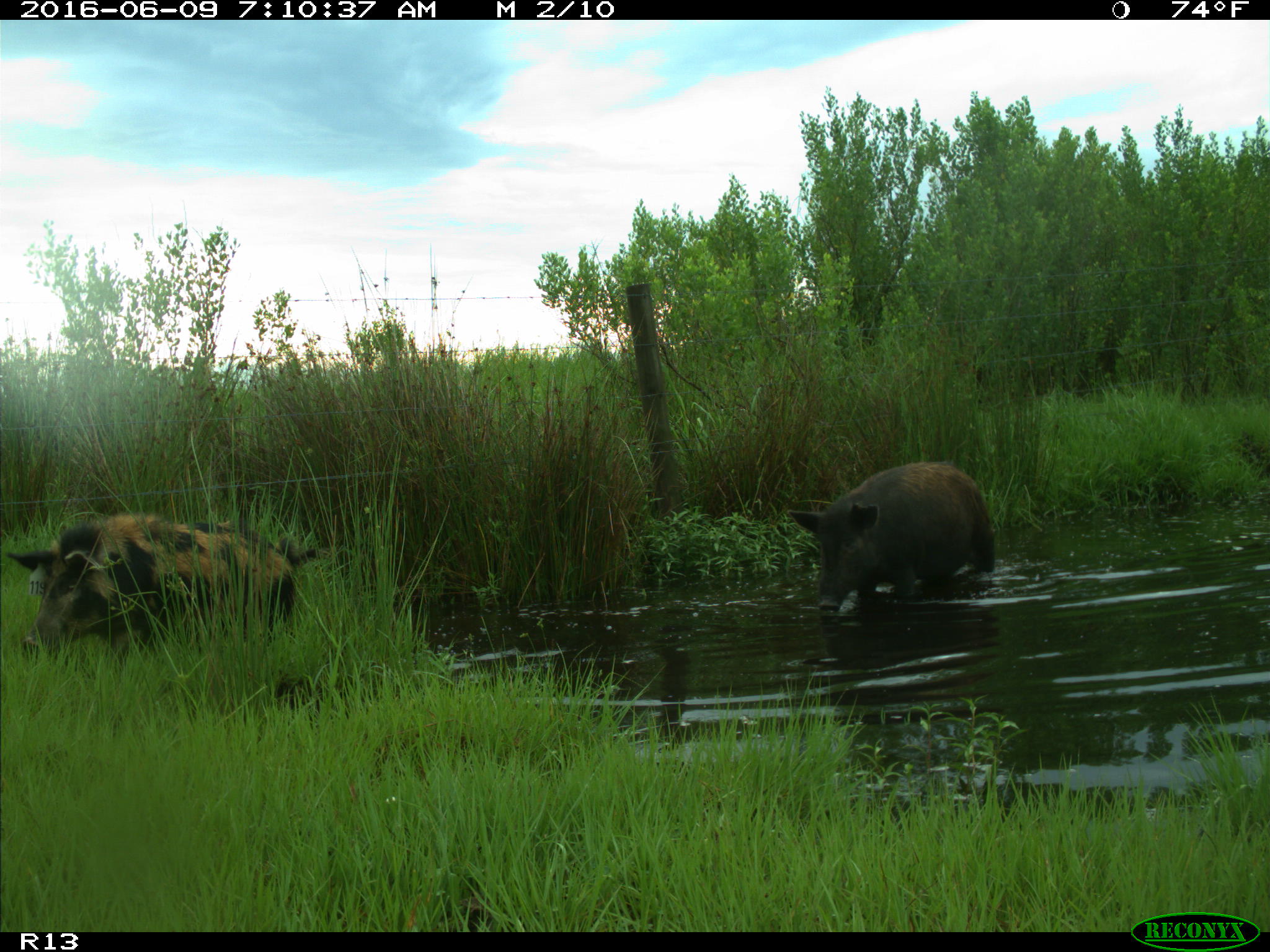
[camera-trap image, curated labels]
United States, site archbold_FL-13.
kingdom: Animalia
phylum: Chordata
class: Mammalia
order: Artiodactyla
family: Suidae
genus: Sus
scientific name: Sus scrofa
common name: wild boar